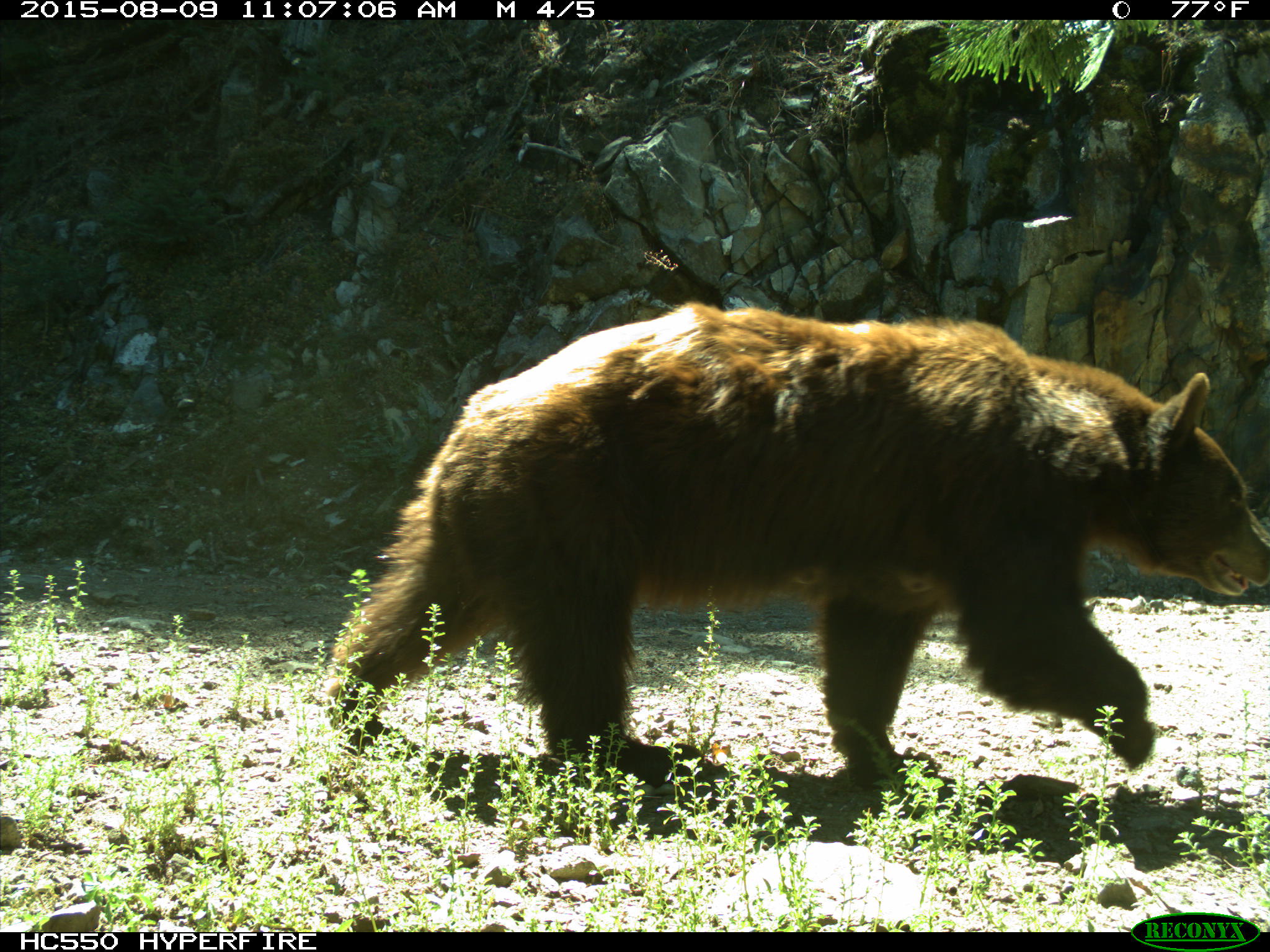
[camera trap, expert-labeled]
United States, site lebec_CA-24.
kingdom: Animalia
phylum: Chordata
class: Mammalia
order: Carnivora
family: Ursidae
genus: Ursus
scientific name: Ursus americanus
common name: american black bear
Ursus americanus (american black bear).